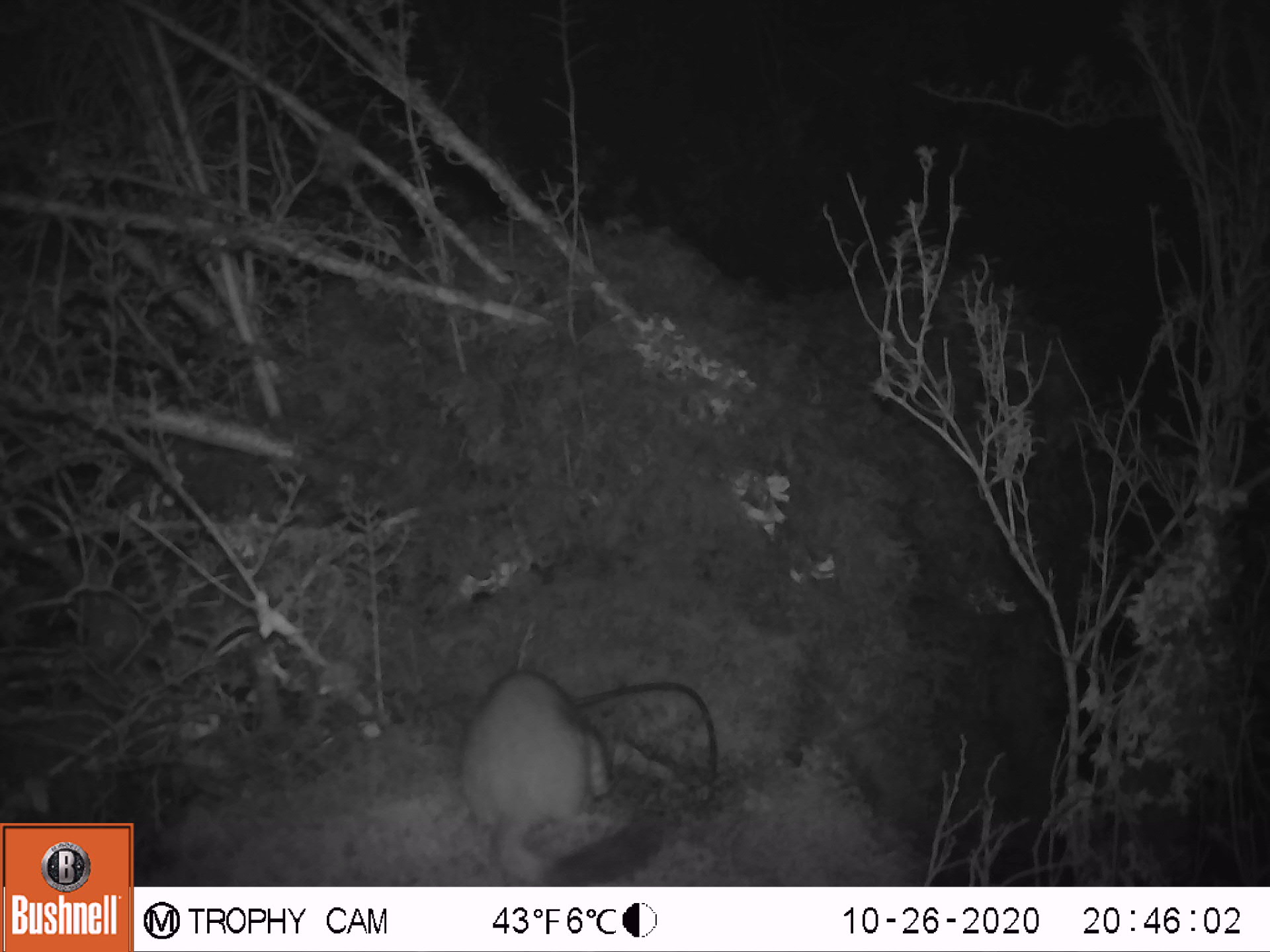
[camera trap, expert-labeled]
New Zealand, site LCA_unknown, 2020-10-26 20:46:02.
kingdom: Animalia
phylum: Chordata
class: Mammalia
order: Carnivora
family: Mustelidae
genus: Mustela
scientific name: Mustela erminea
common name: stoat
Stoat (Mustela erminea).